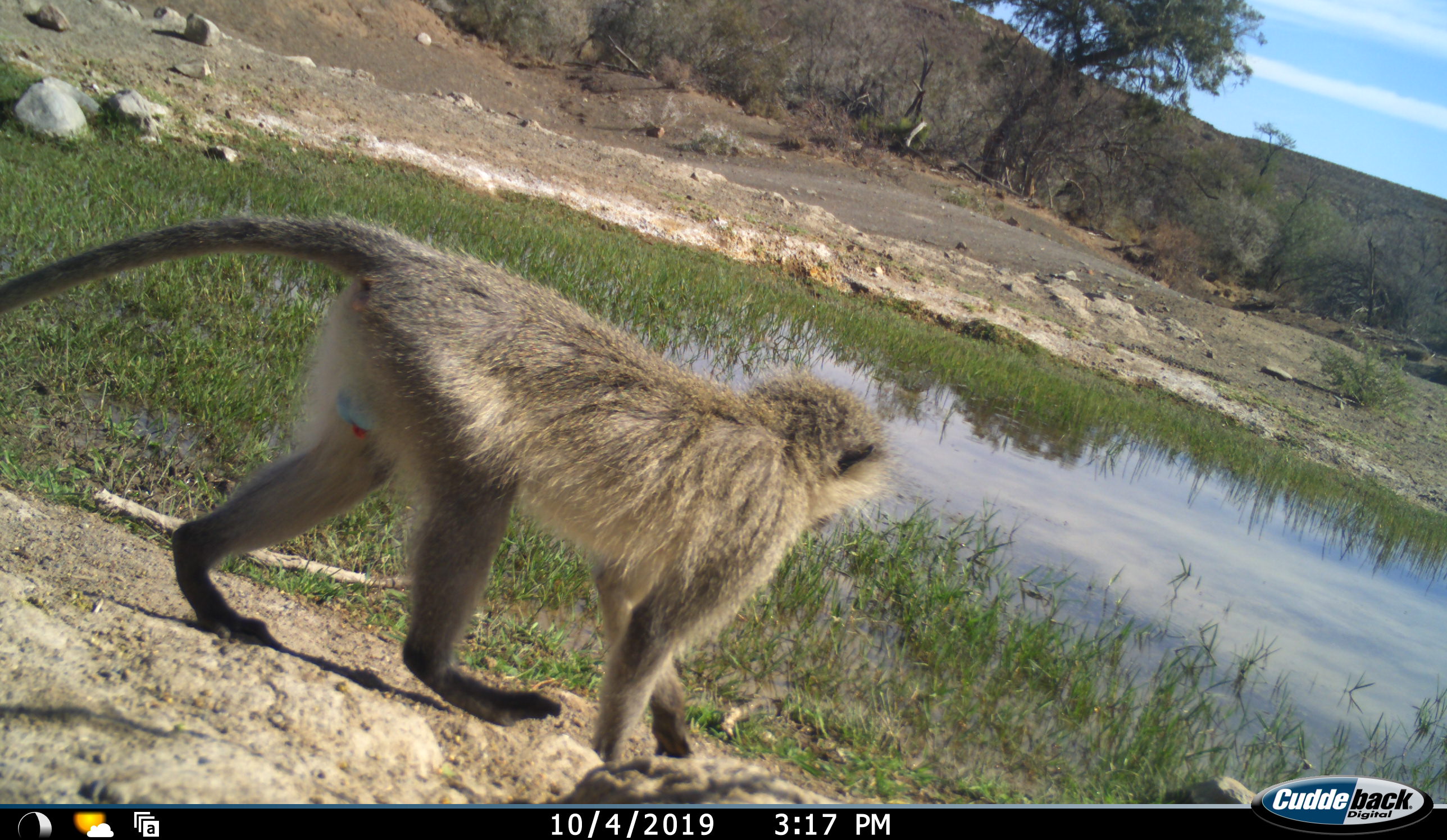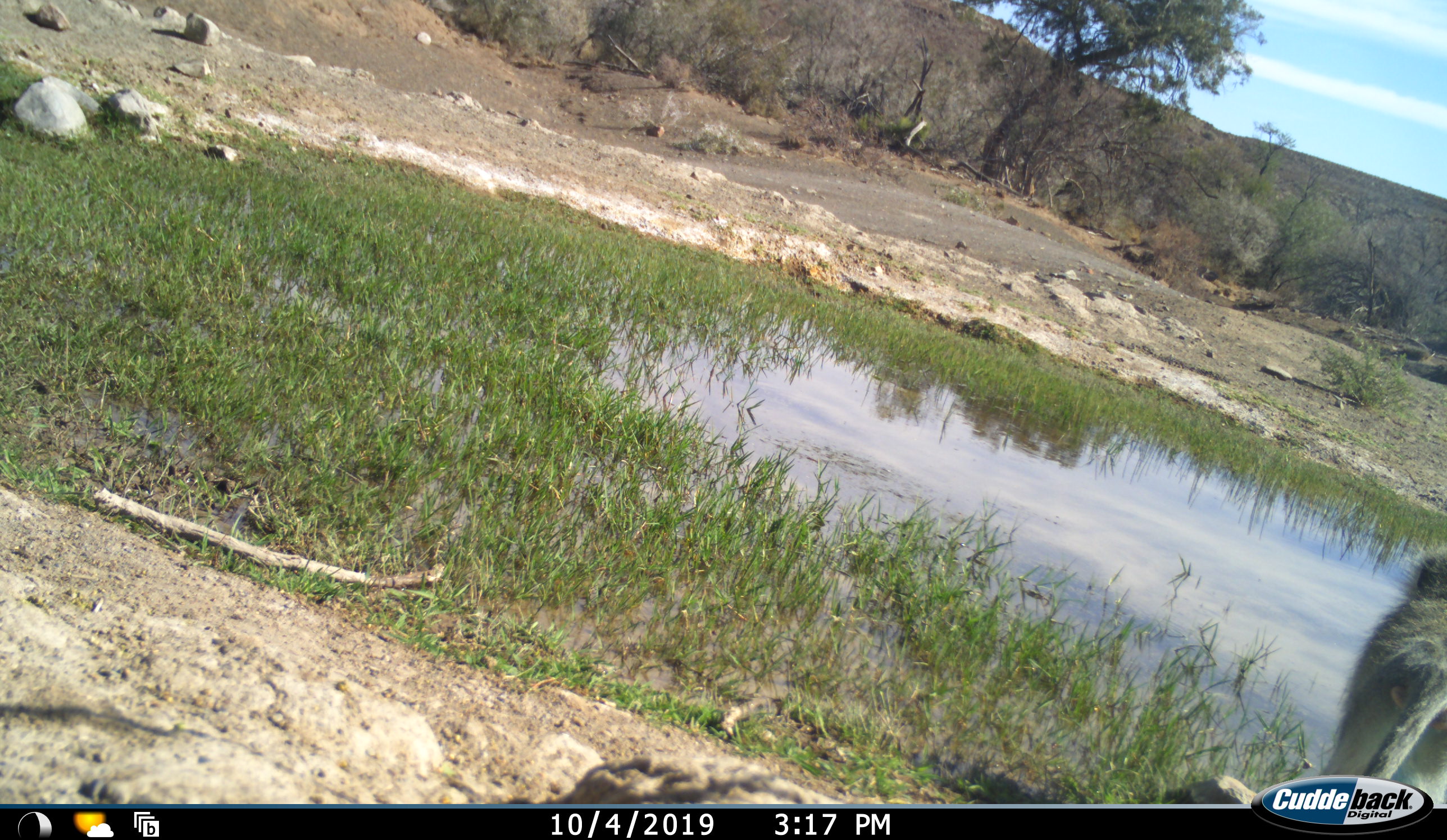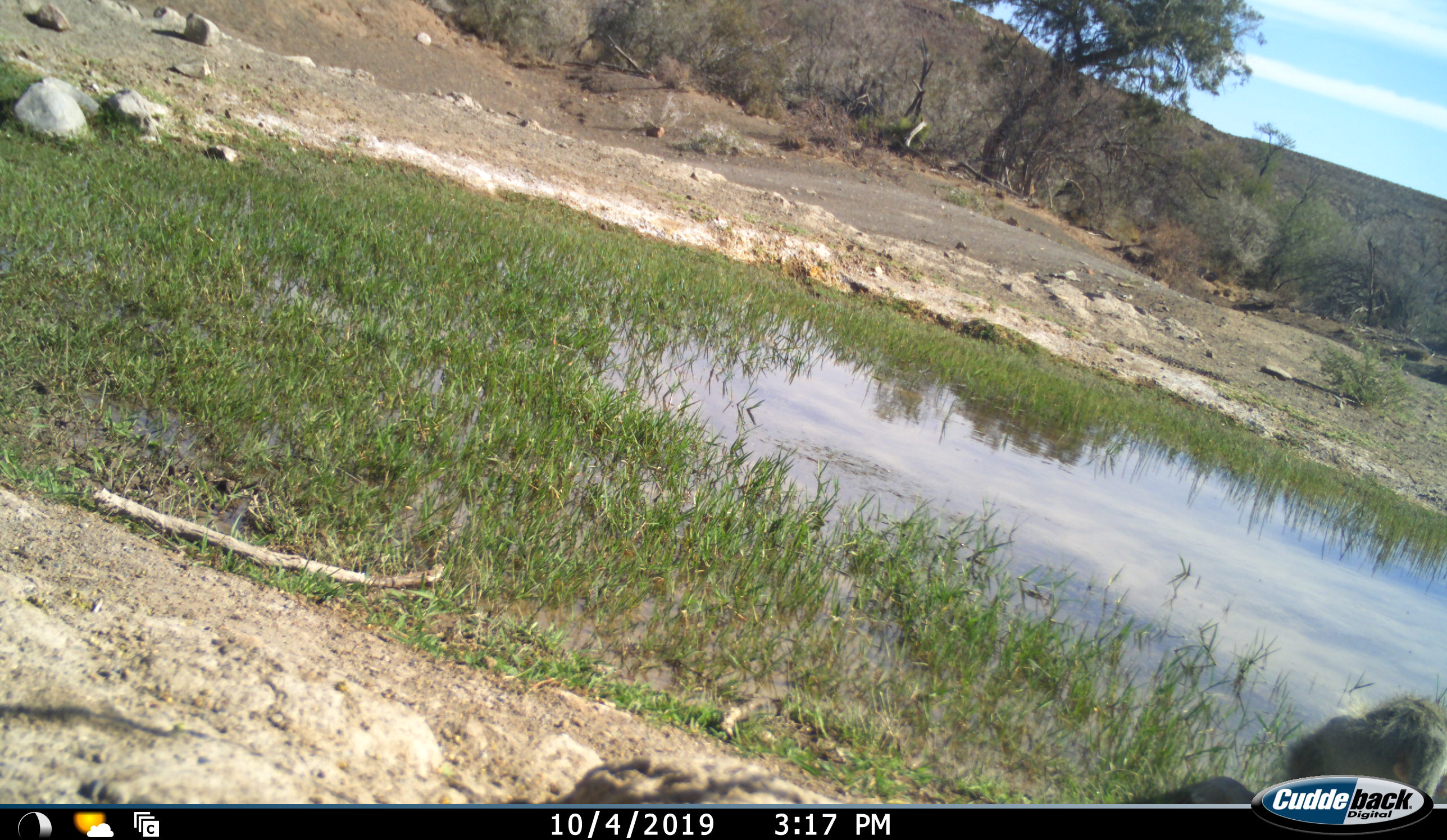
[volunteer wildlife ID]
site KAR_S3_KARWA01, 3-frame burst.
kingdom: Animalia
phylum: Chordata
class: Mammalia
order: Primates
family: Cercopithecidae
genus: Chlorocebus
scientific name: Chlorocebus pygerythrus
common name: vervet monkey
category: monkeyvervet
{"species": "monkeyvervet (vervet monkey) (Chlorocebus pygerythrus)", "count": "1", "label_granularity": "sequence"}